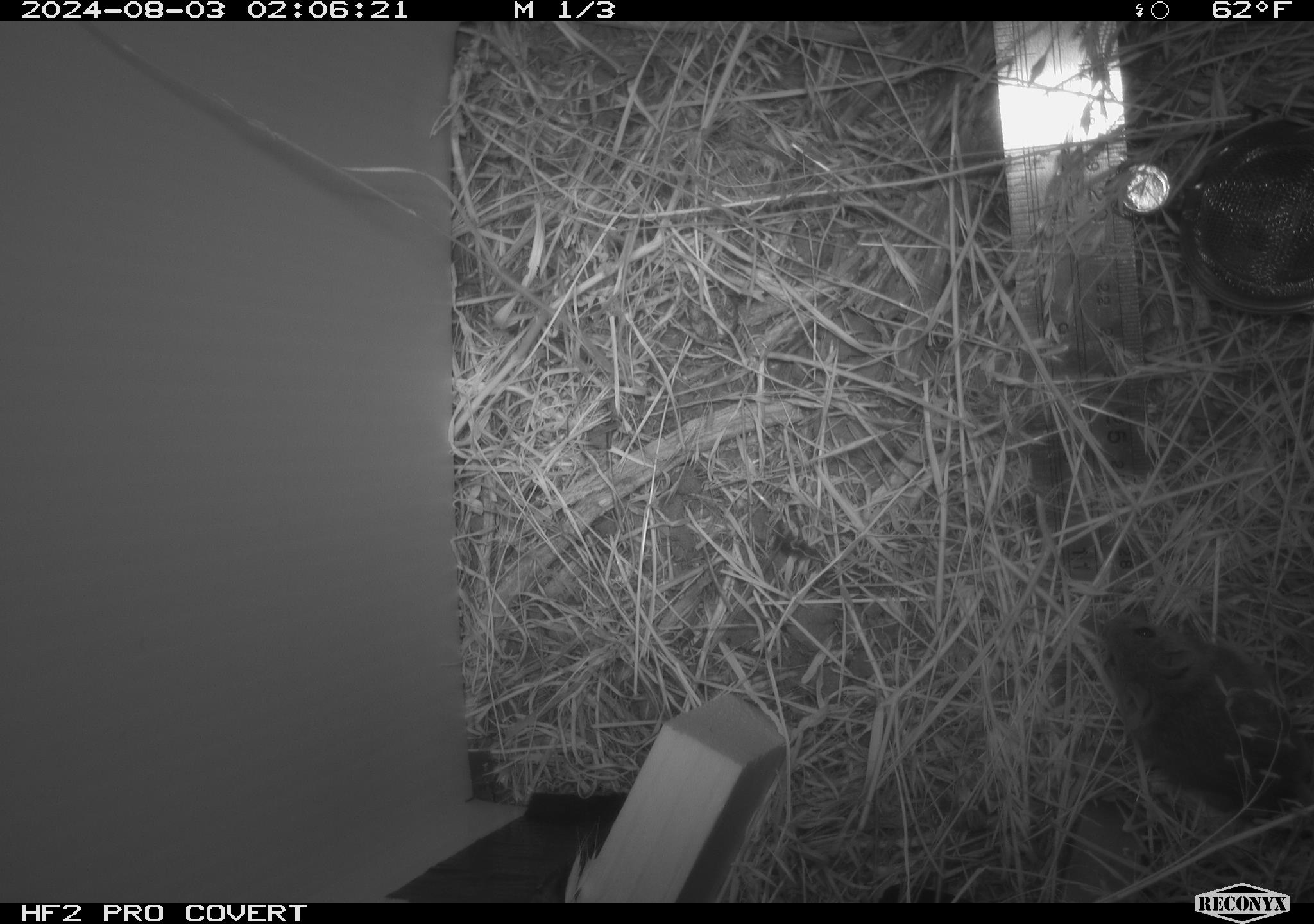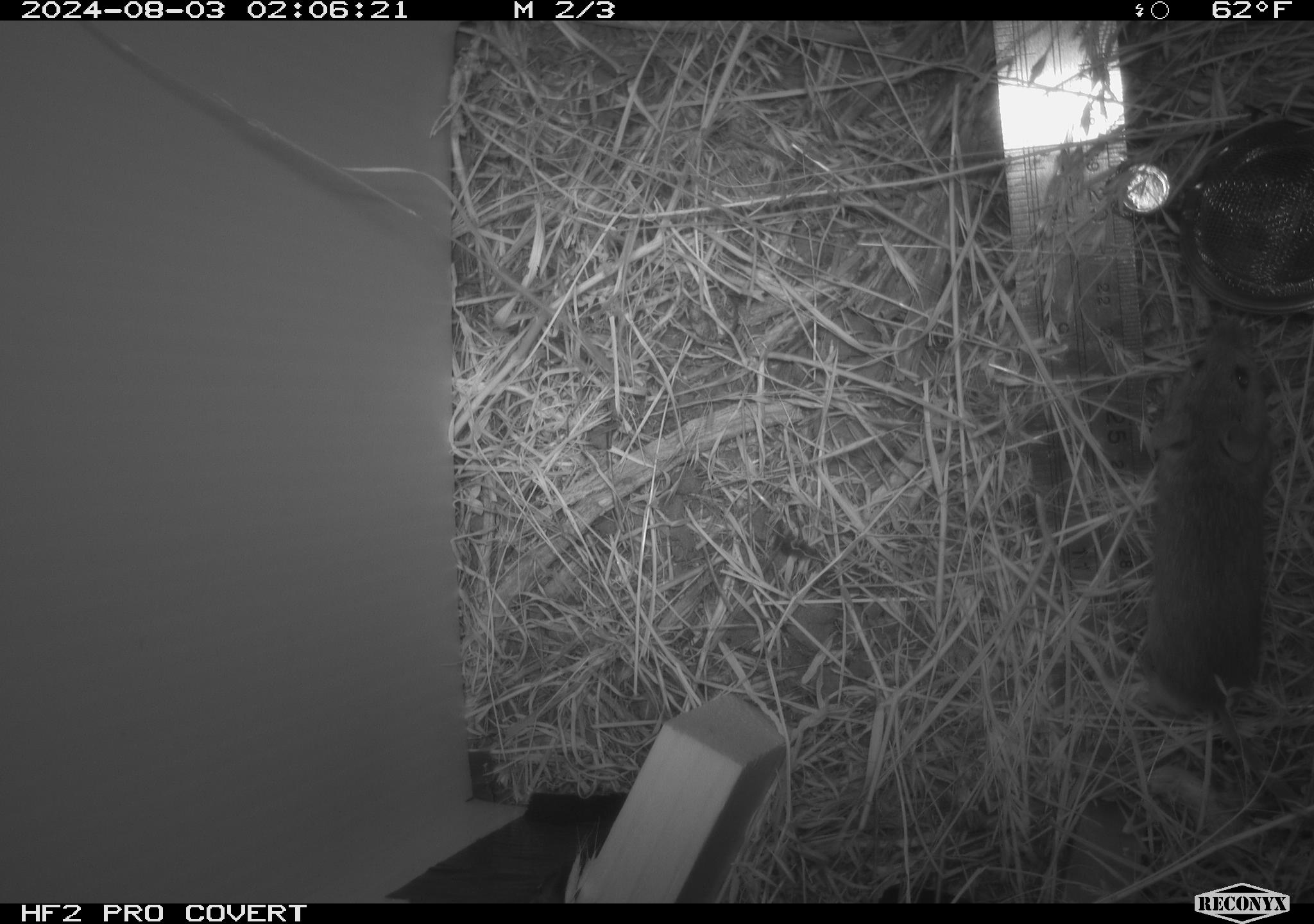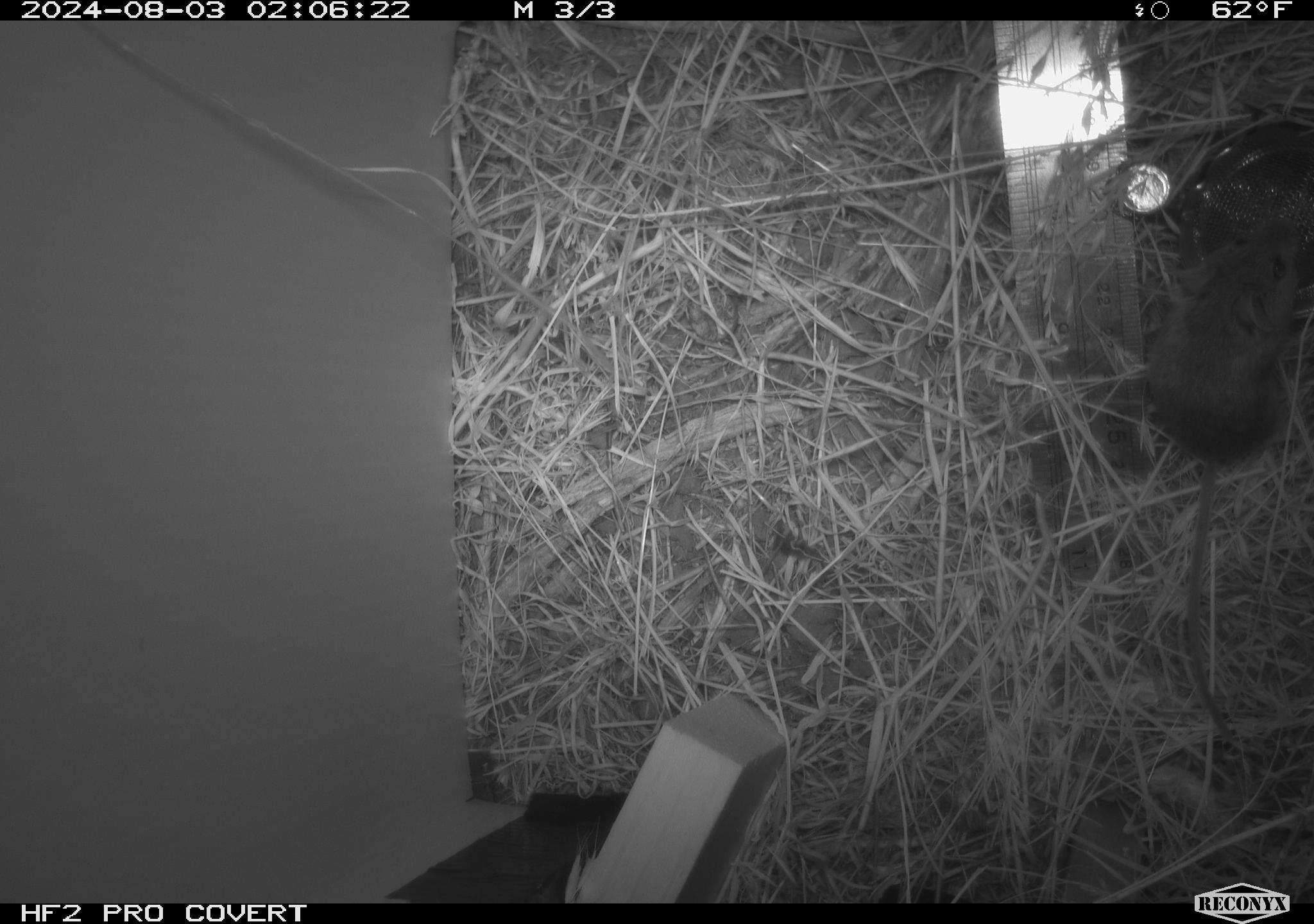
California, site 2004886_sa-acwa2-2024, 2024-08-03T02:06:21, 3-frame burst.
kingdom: Animalia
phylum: Chordata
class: Mammalia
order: Rodentia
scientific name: Rodentia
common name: mouse species